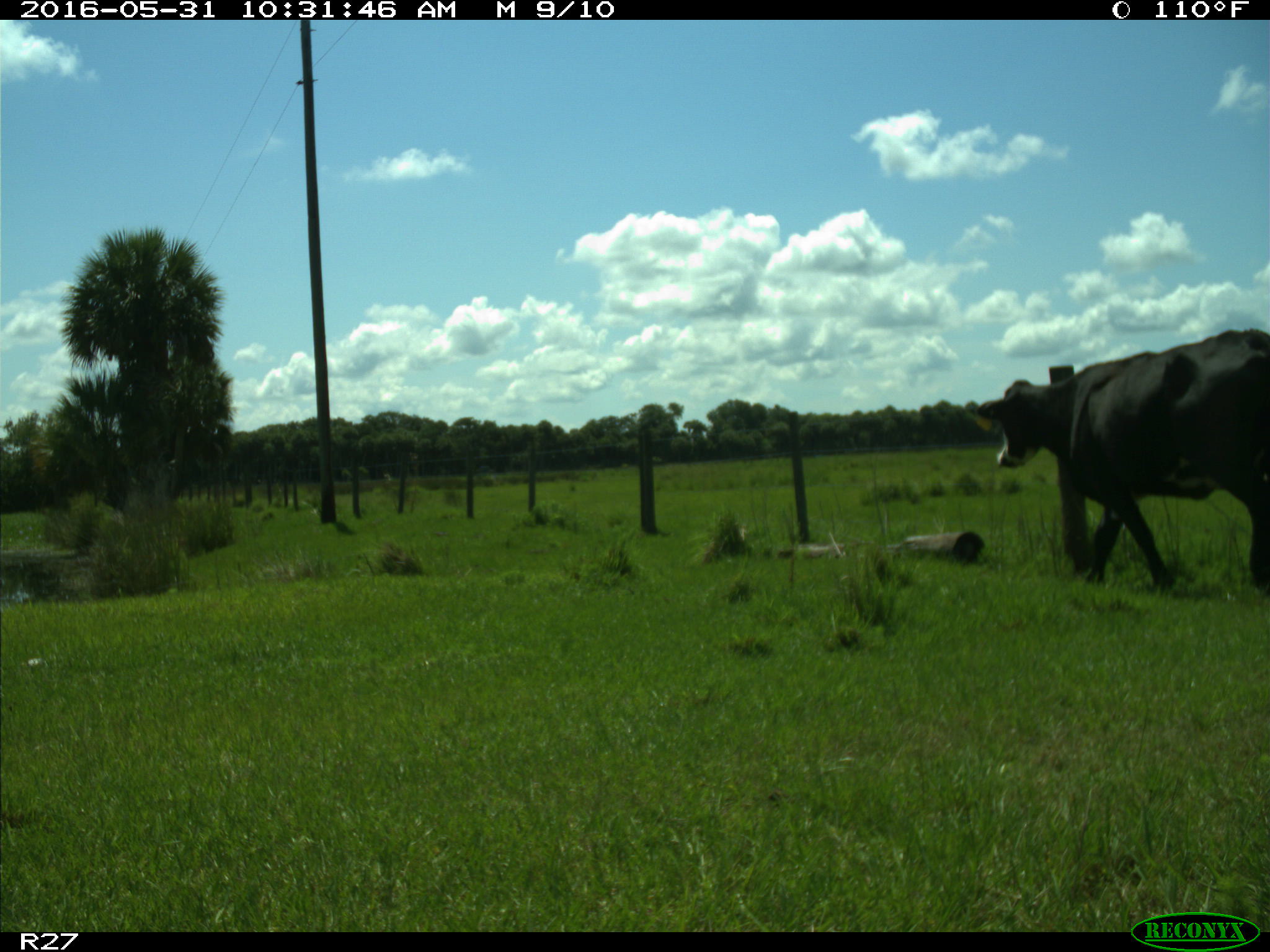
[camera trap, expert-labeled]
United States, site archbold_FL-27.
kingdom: Animalia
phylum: Chordata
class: Mammalia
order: Artiodactyla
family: Bovidae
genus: Bos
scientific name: Bos taurus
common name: domestic cow